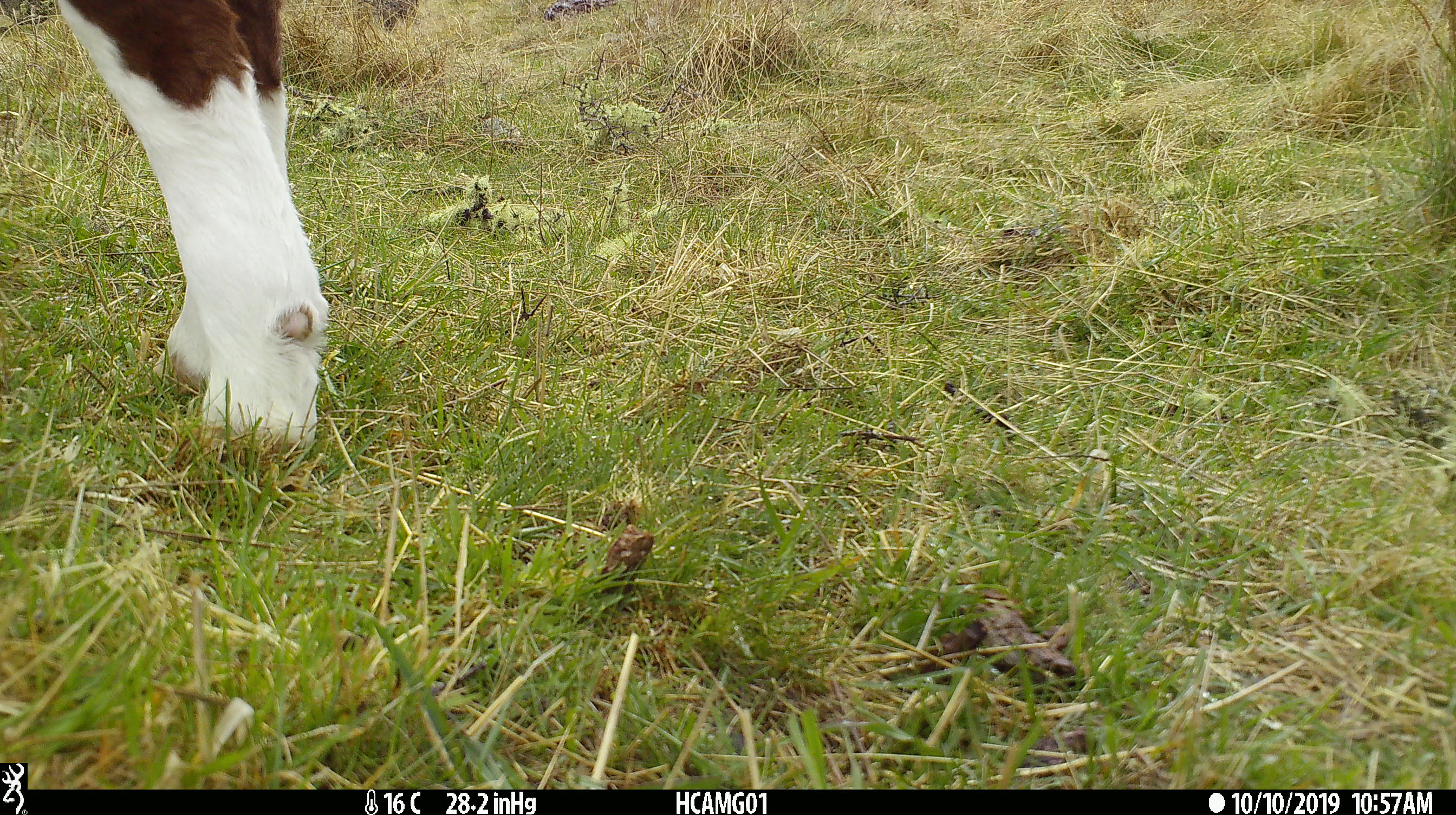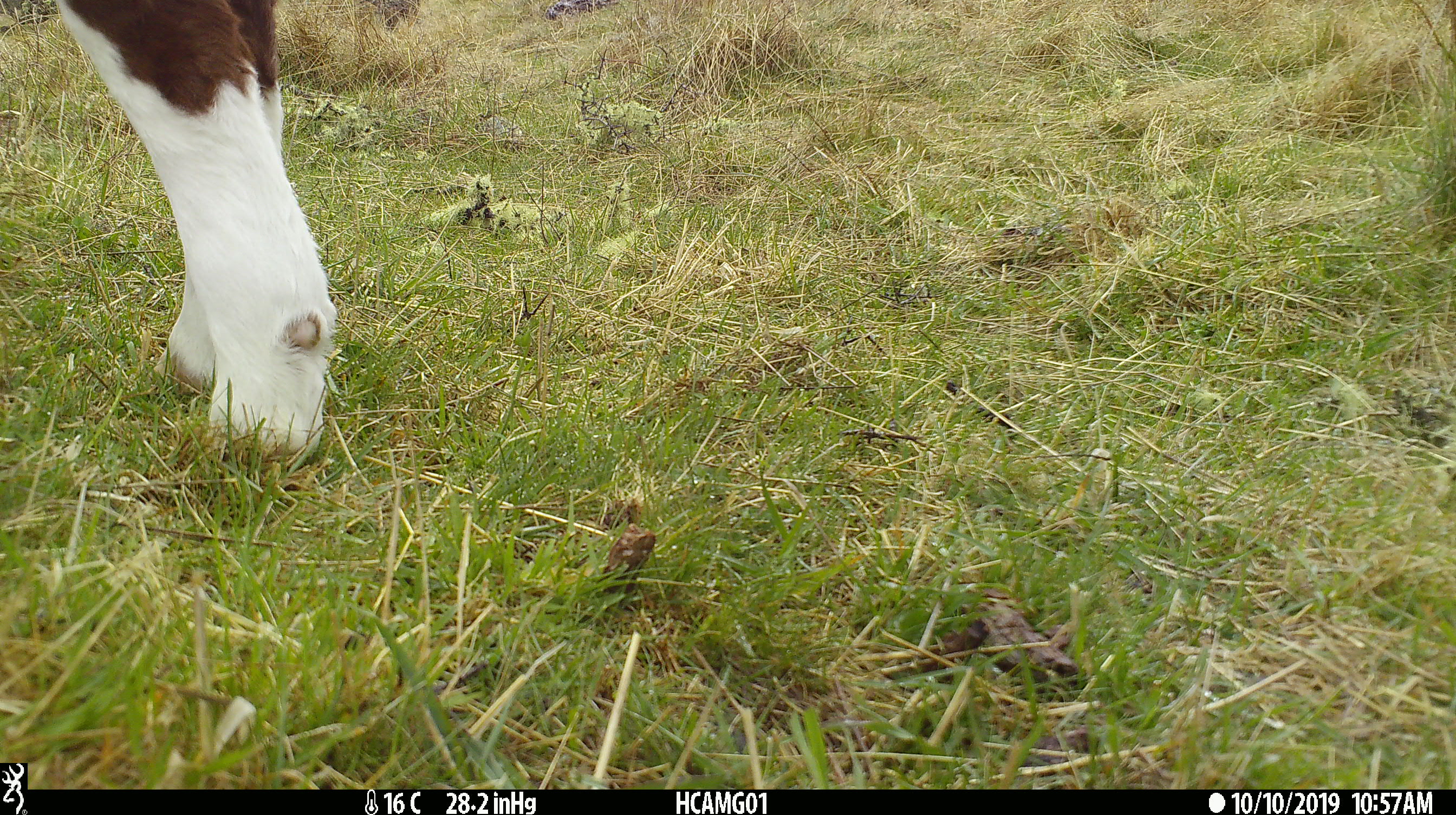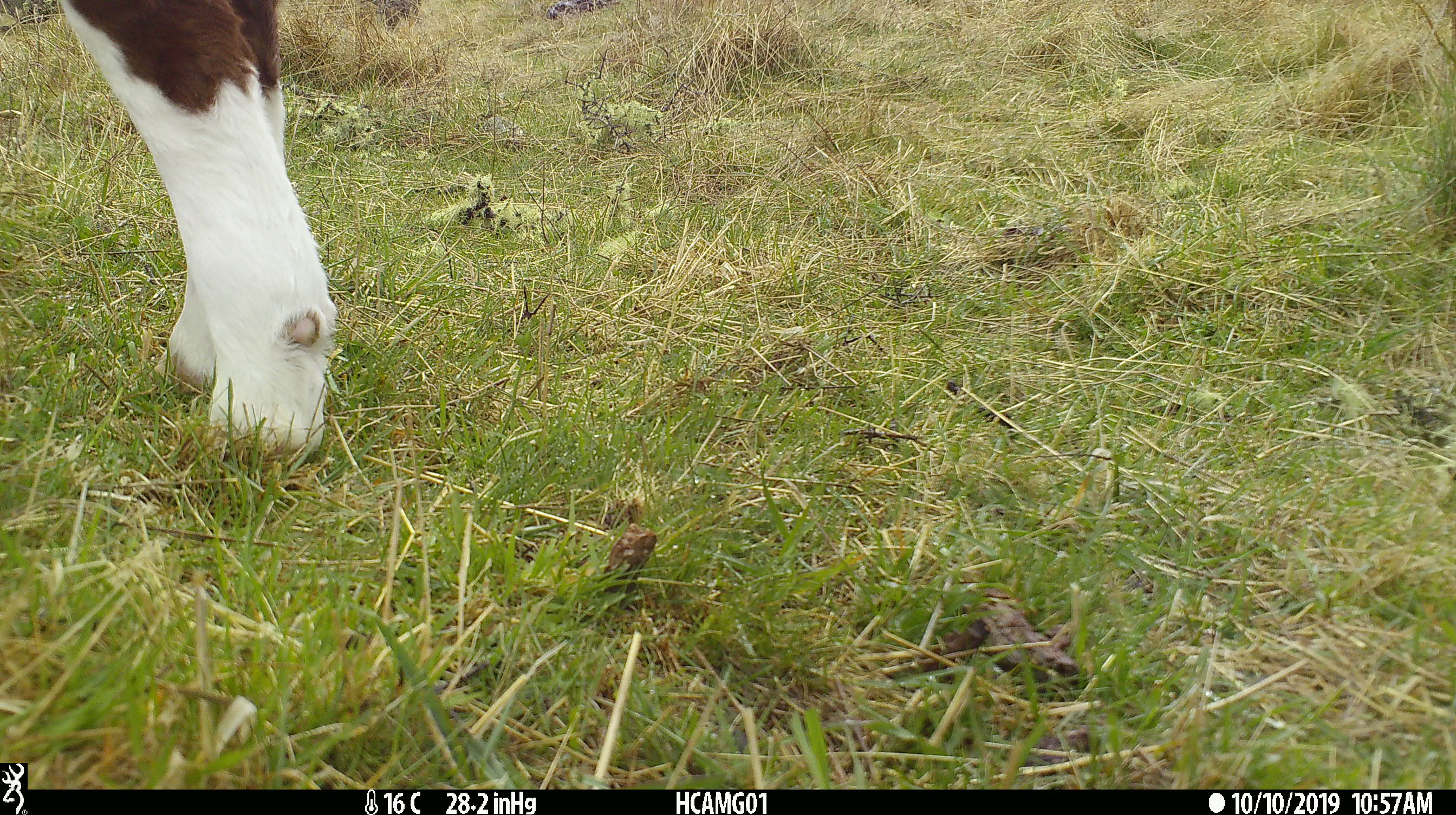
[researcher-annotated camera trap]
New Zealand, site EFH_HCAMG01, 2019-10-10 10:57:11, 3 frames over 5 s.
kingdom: Animalia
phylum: Chordata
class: Mammalia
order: Artiodactyla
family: Bovidae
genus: Bos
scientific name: Bos taurus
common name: domestic cow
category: cow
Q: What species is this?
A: Cow (domestic cow) (Bos taurus).